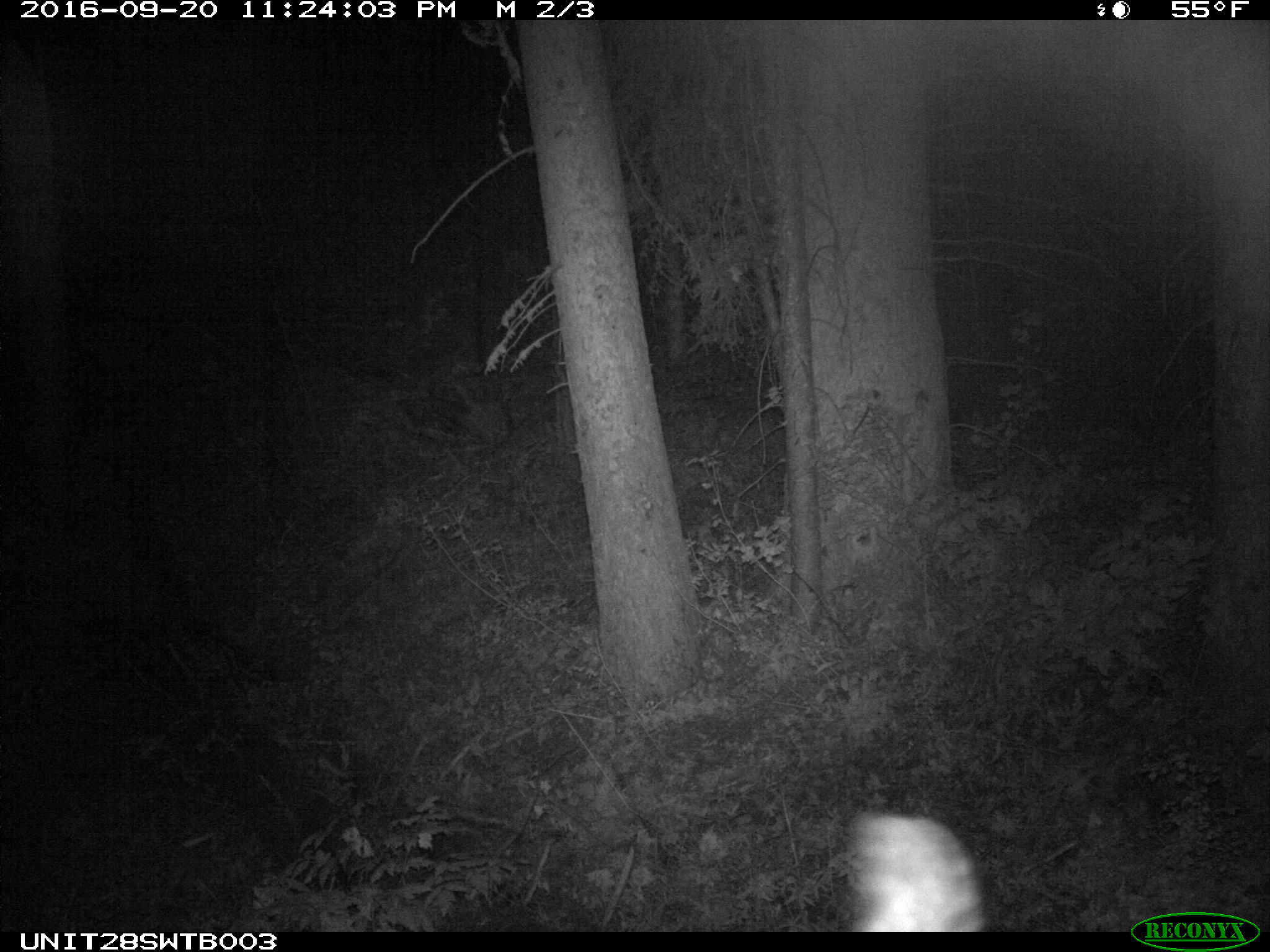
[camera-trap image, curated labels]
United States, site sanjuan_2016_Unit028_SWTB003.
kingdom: Animalia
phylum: Chordata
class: Mammalia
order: Artiodactyla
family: Cervidae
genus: Cervus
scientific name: Cervus elaphus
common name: red deer